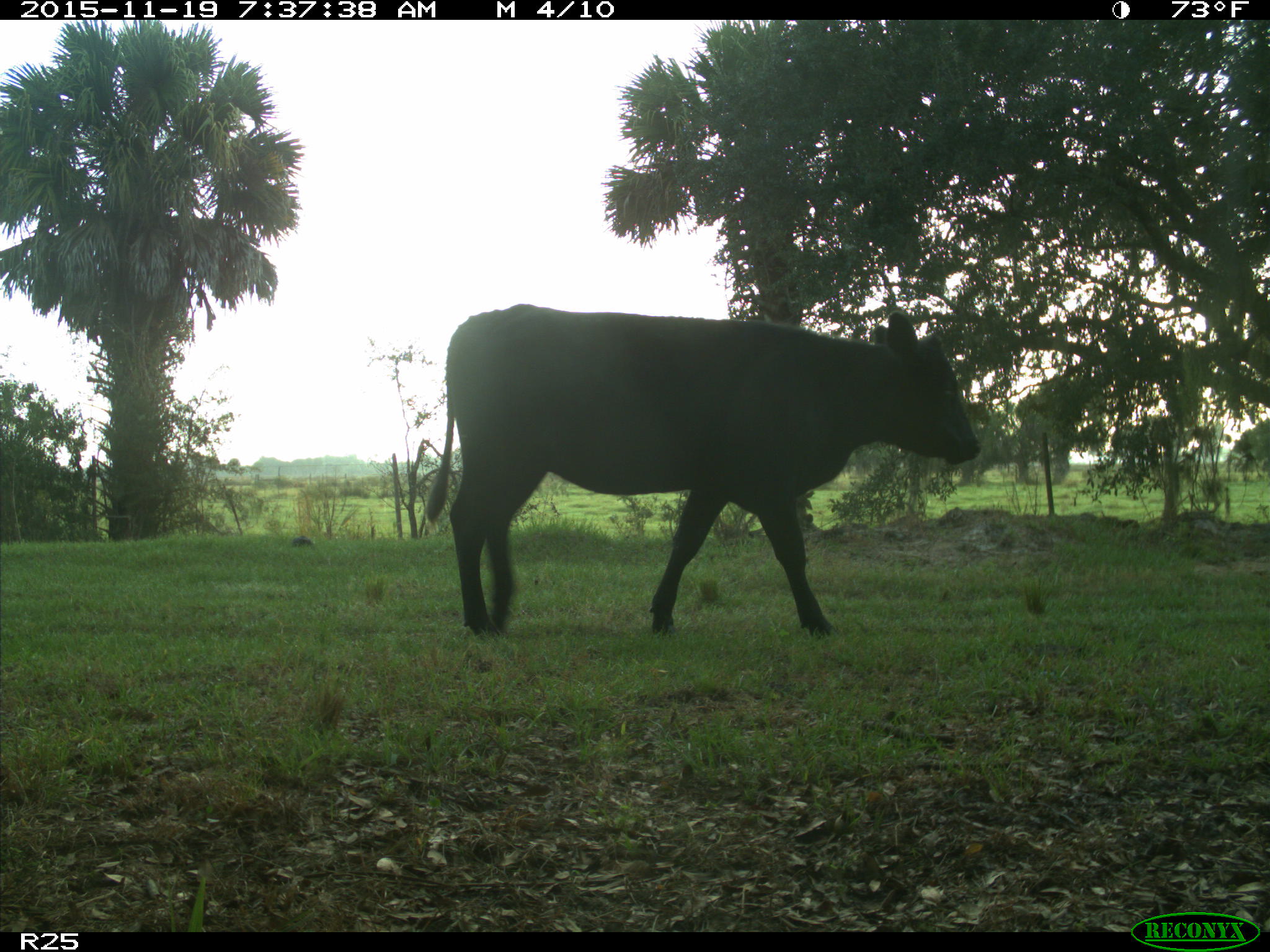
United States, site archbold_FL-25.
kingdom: Animalia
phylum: Chordata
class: Mammalia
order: Artiodactyla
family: Bovidae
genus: Bos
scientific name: Bos taurus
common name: domestic cow